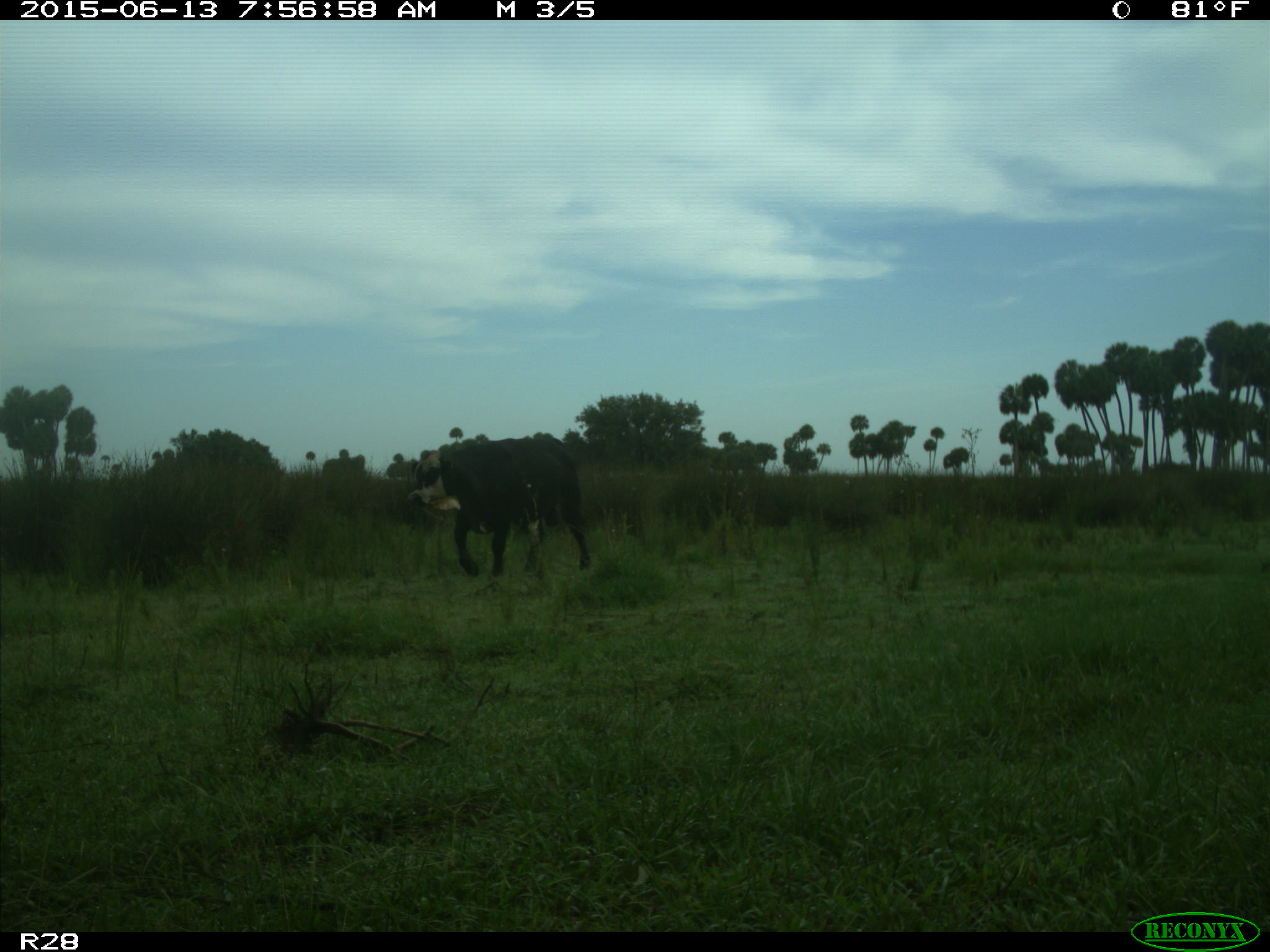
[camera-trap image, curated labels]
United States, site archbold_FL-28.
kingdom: Animalia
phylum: Chordata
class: Mammalia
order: Artiodactyla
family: Bovidae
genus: Bos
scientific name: Bos taurus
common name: domestic cow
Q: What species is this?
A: Bos taurus (domestic cow).